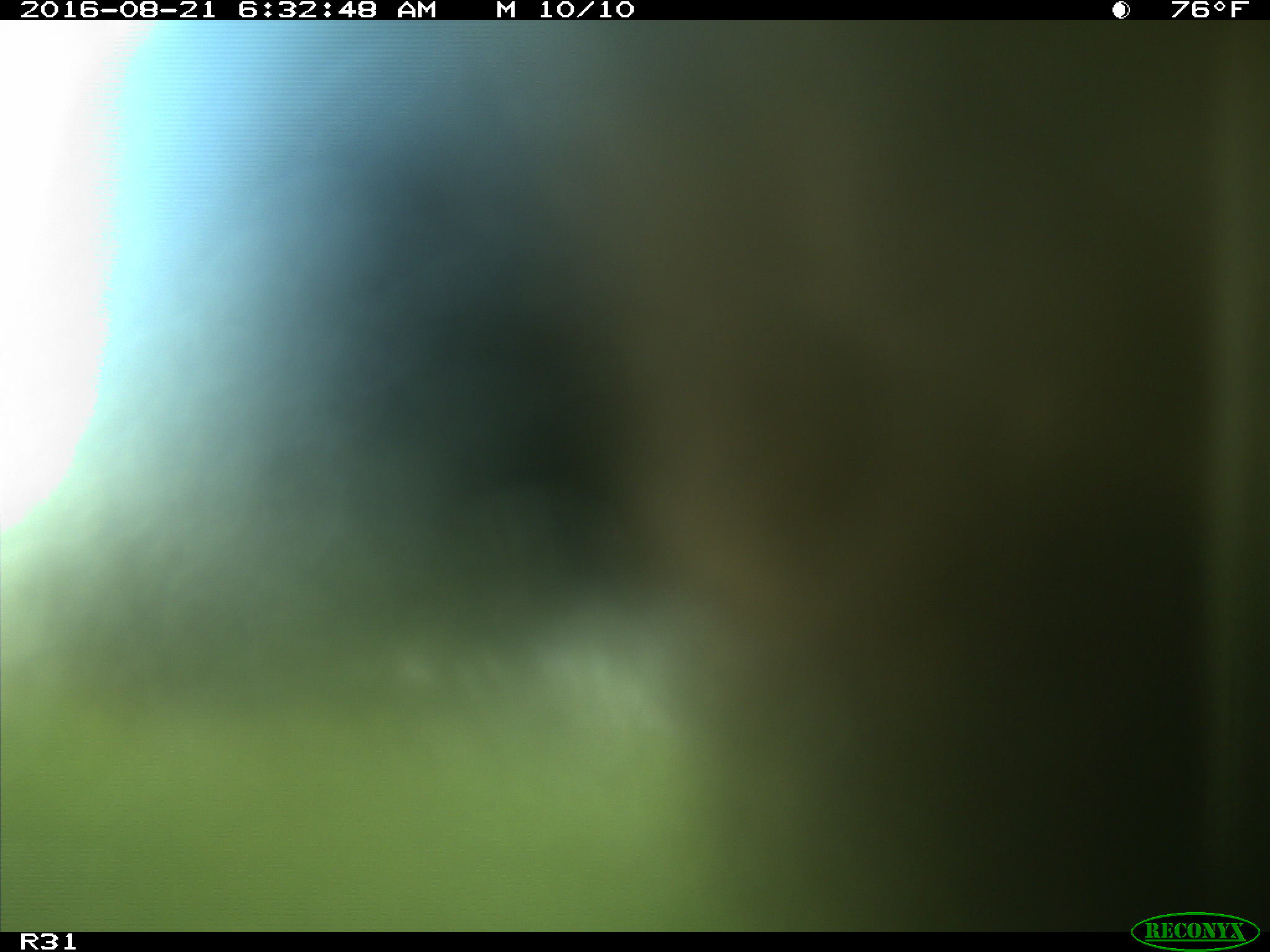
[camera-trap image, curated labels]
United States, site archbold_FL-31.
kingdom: Animalia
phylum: Chordata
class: Mammalia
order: Artiodactyla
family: Bovidae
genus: Bos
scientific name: Bos taurus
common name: domestic cow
Bos taurus (domestic cow).